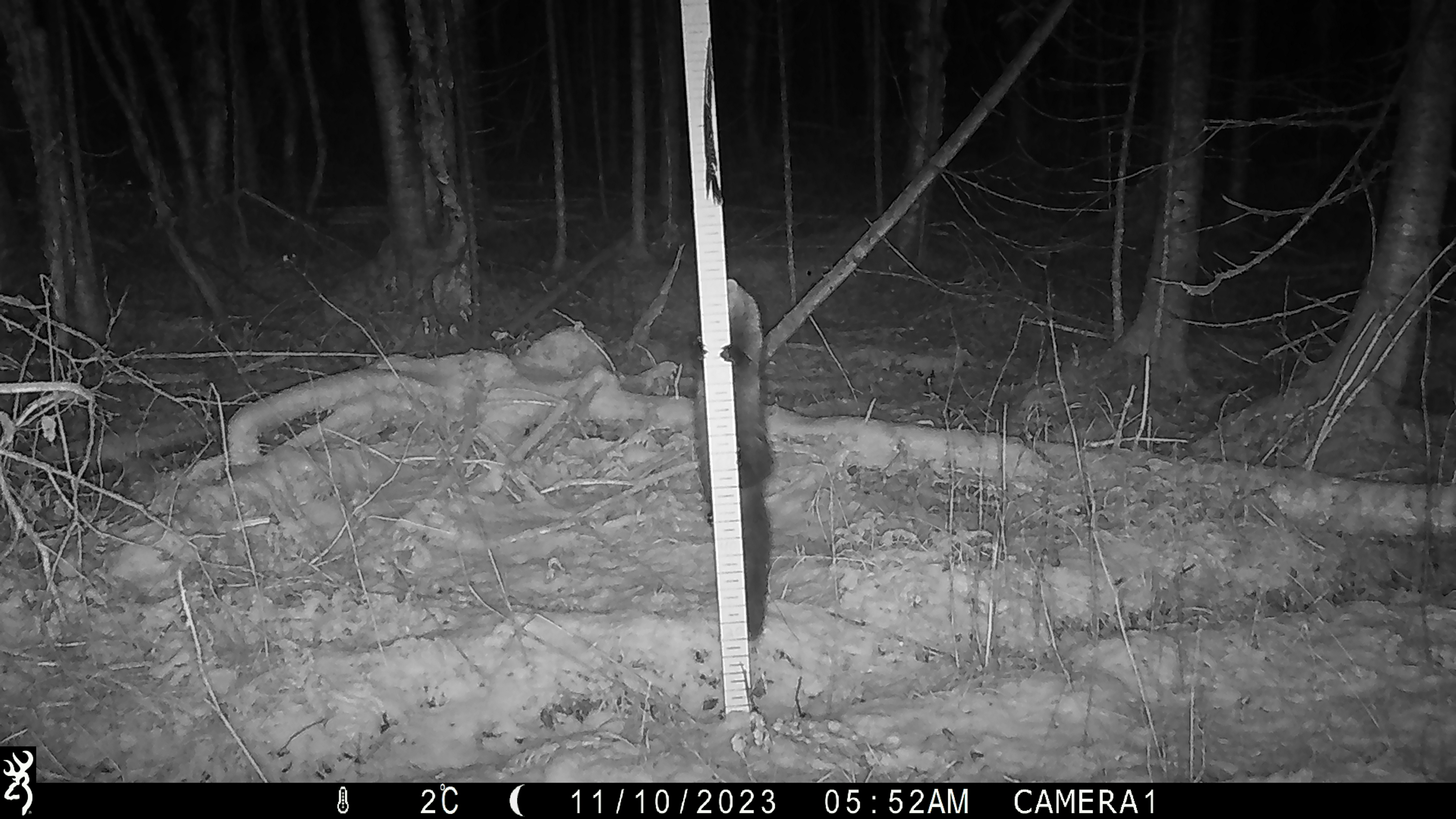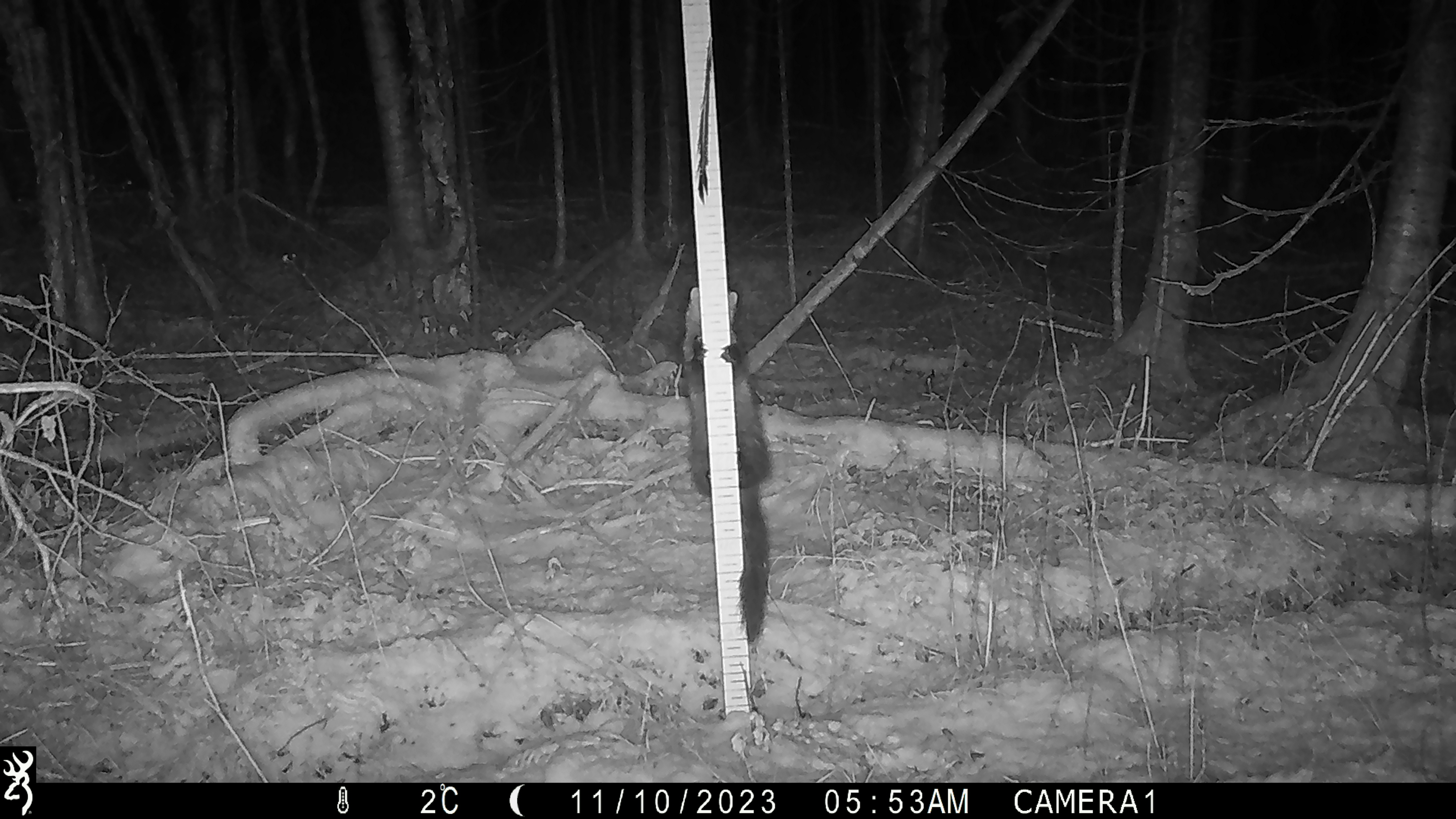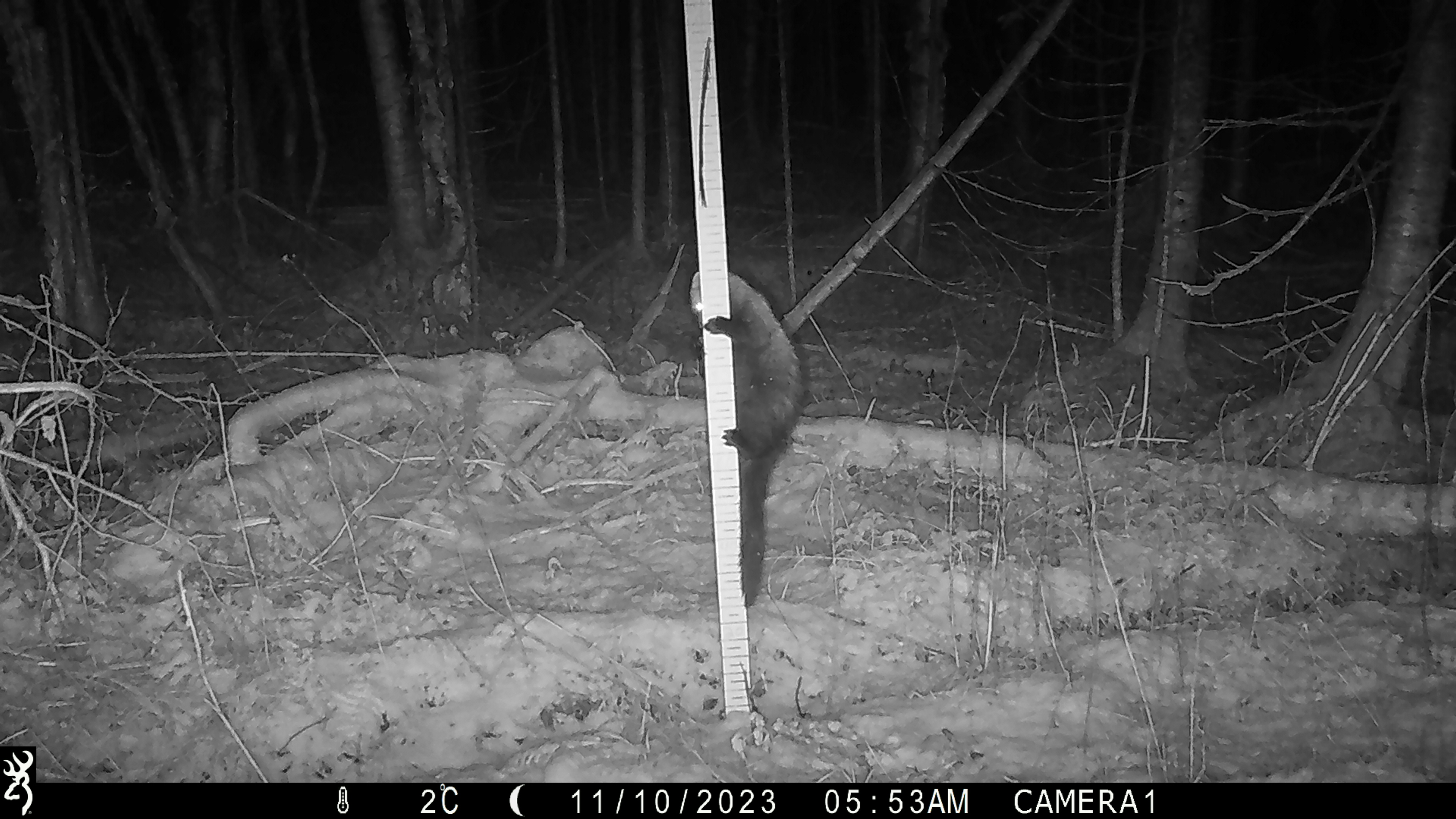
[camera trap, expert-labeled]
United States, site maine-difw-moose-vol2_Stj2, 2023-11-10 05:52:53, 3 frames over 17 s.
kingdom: Animalia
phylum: Chordata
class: Mammalia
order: Carnivora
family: Mustelidae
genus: Pekania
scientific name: Pekania pennanti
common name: fisher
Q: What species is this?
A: Fisher (Pekania pennanti).